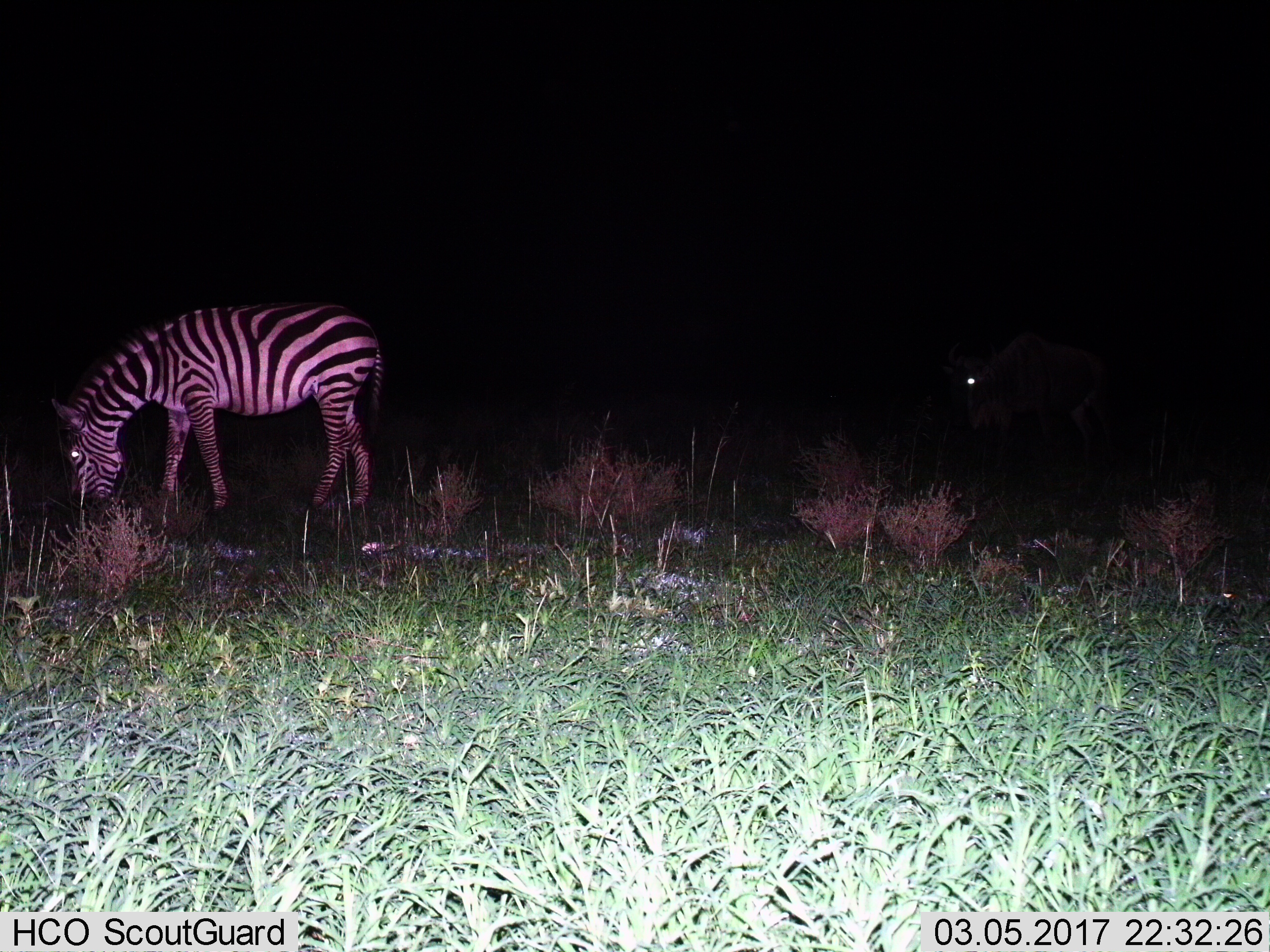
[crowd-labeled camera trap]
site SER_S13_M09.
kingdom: Animalia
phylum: Chordata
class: Mammalia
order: Perissodactyla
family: Equidae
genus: Equus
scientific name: Equus quagga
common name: plains zebra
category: zebraplains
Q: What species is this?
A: Zebraplains (plains zebra) (Equus quagga).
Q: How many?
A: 1.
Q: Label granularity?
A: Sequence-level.